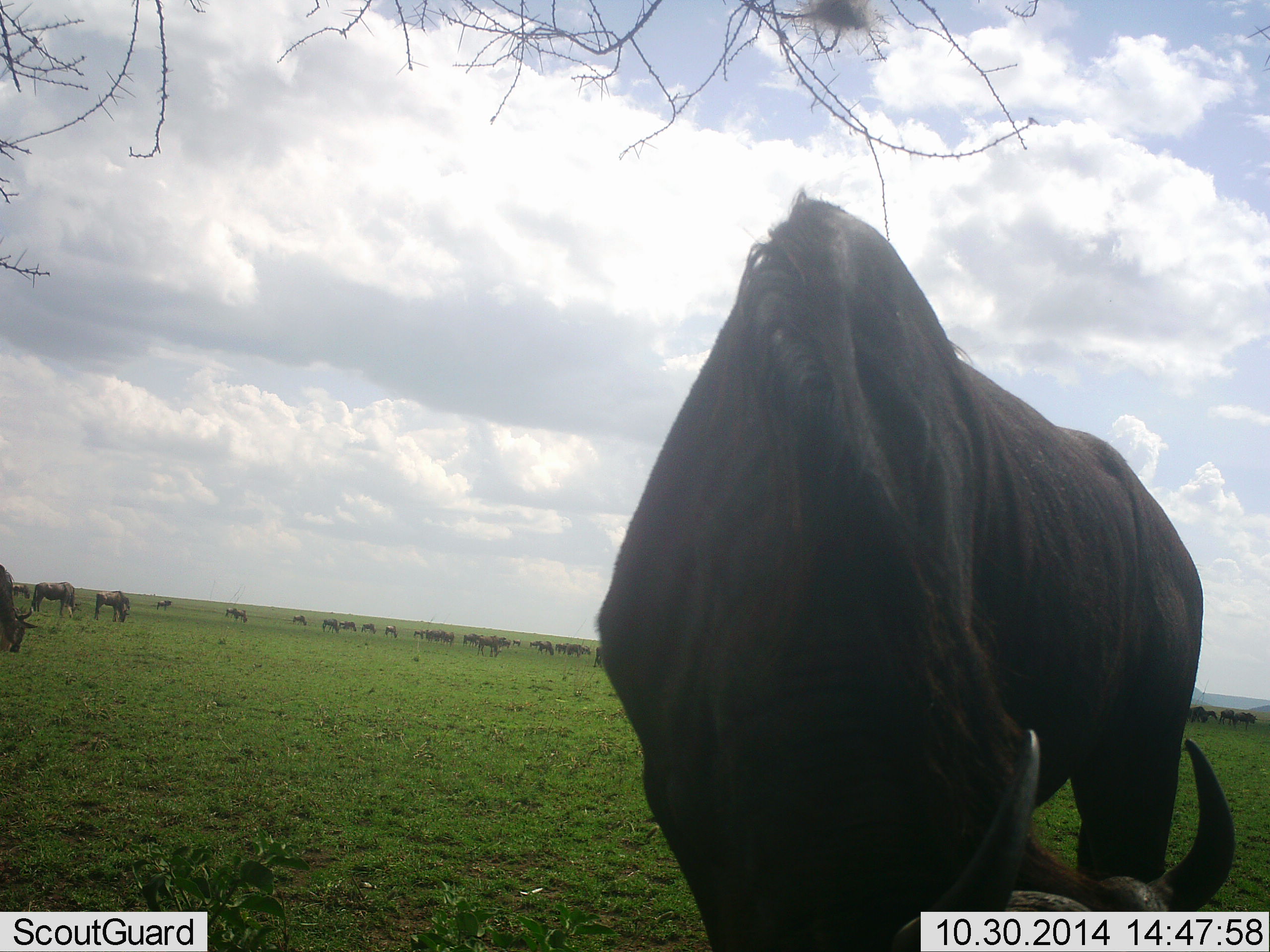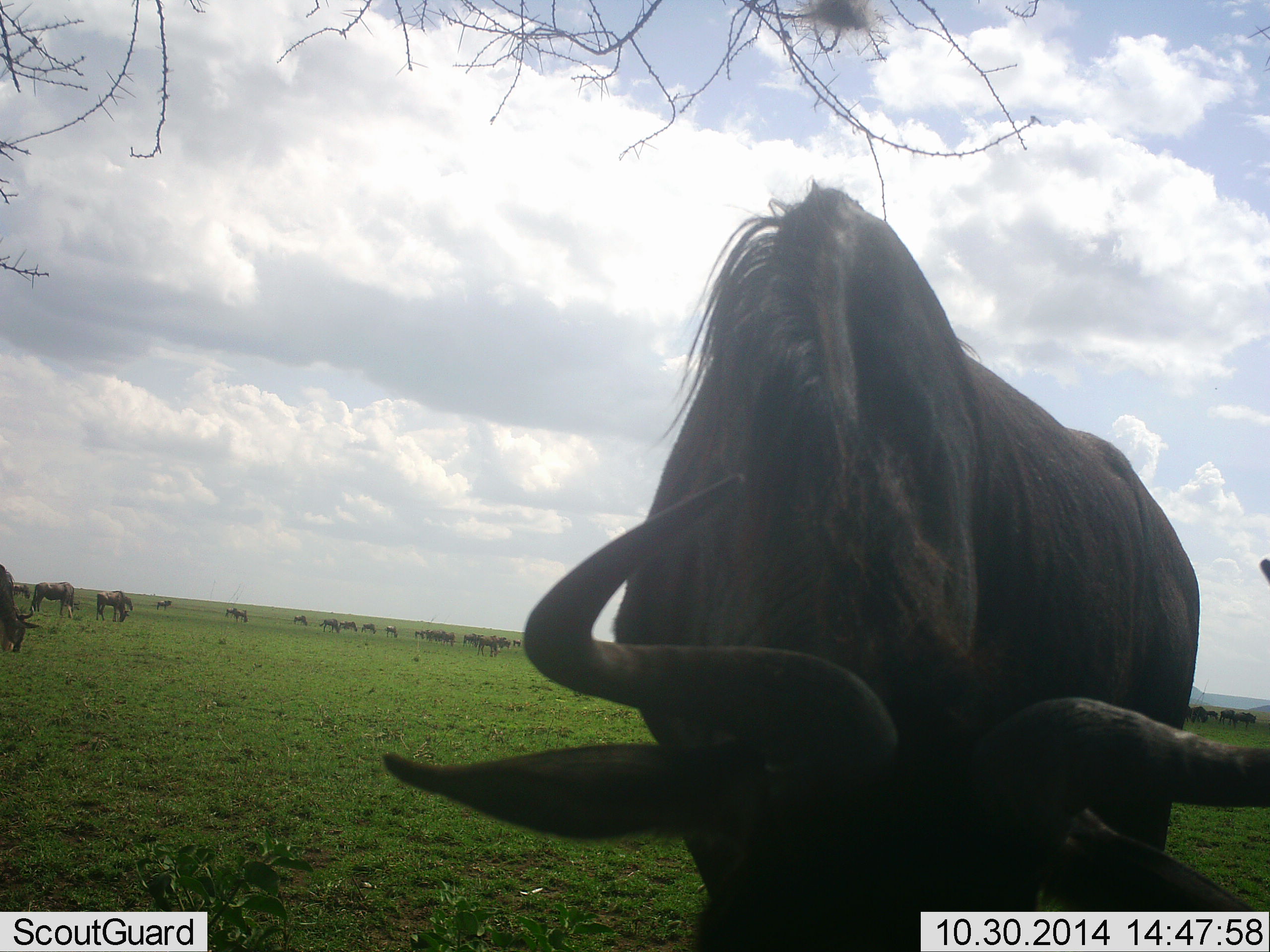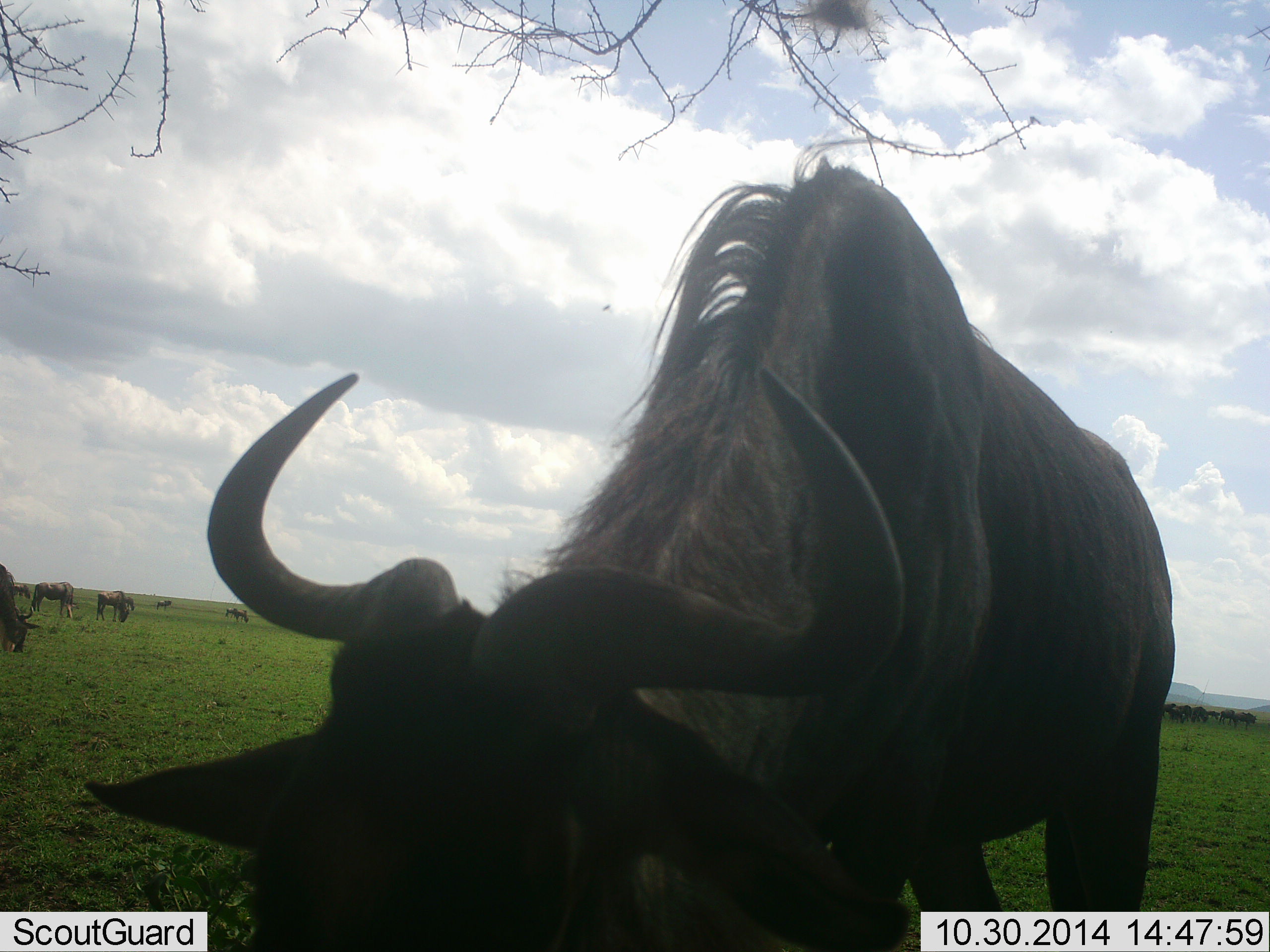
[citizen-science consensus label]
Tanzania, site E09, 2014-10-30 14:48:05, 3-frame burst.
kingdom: Animalia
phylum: Chordata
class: Mammalia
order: Artiodactyla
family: Bovidae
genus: Connochaetes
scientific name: Connochaetes taurinus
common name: blue wildebeest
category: wildebeest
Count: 11-50.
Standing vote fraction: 60%.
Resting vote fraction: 0%.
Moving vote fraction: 0%.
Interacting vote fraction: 0%.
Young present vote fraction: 0%.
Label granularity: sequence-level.